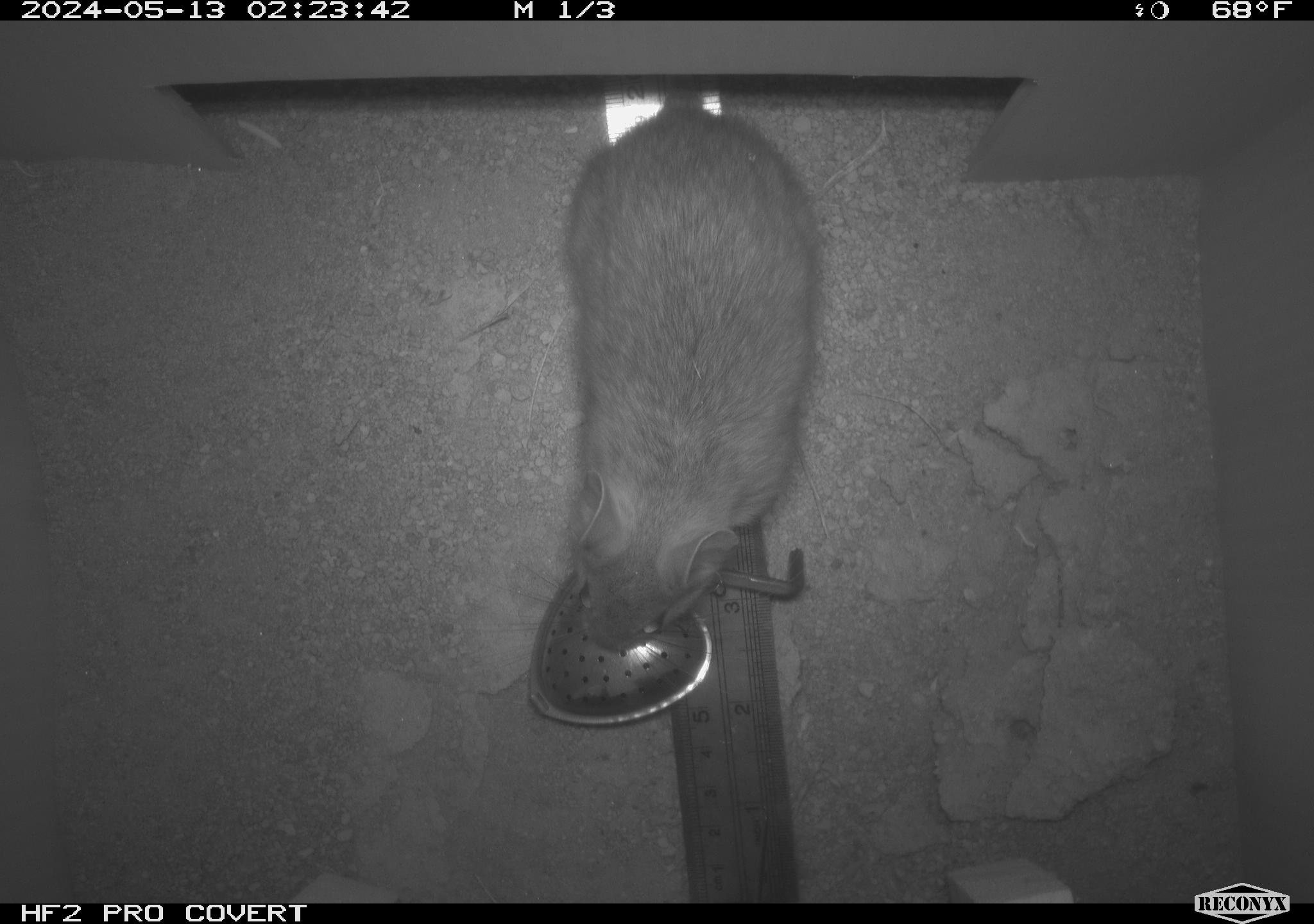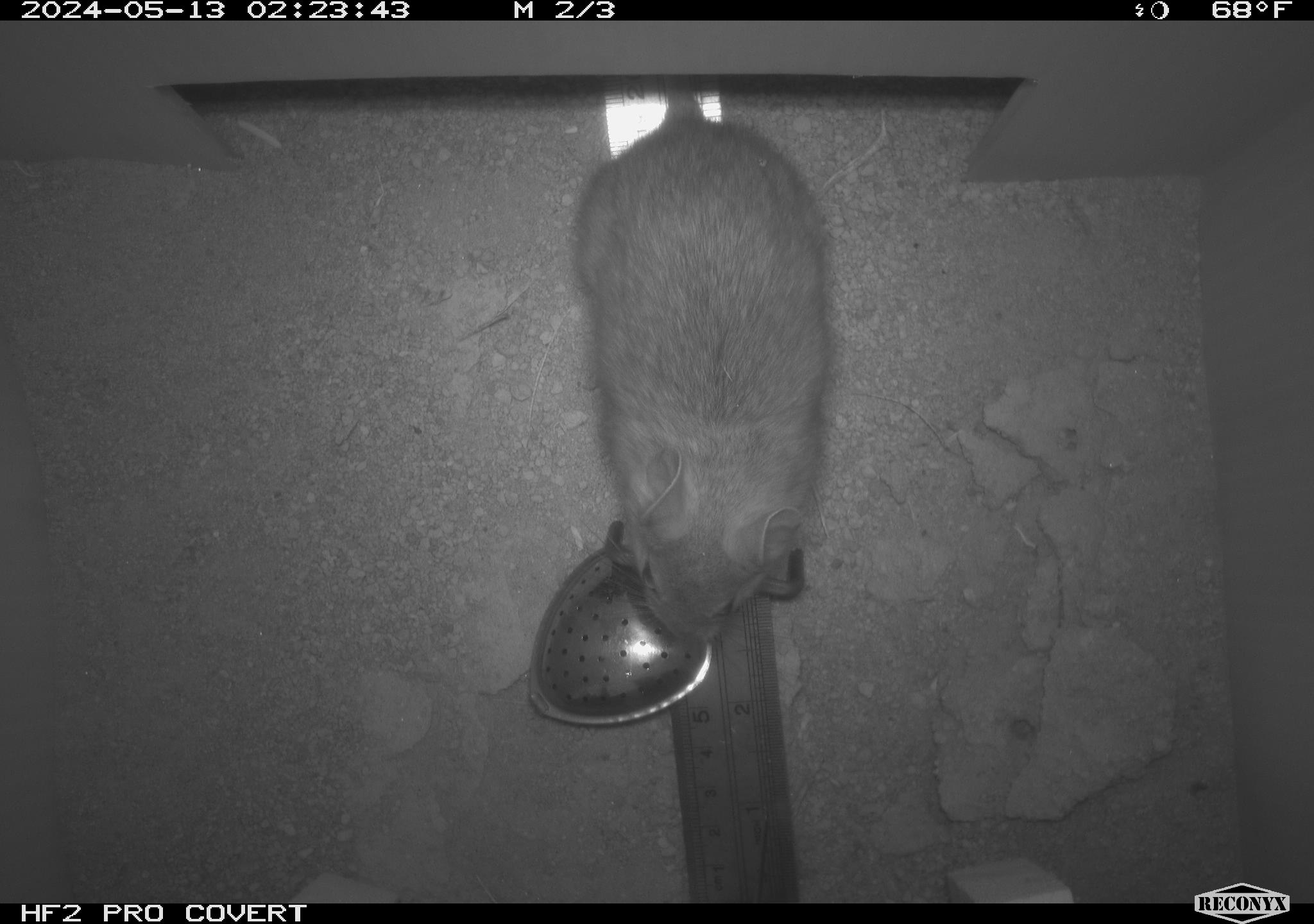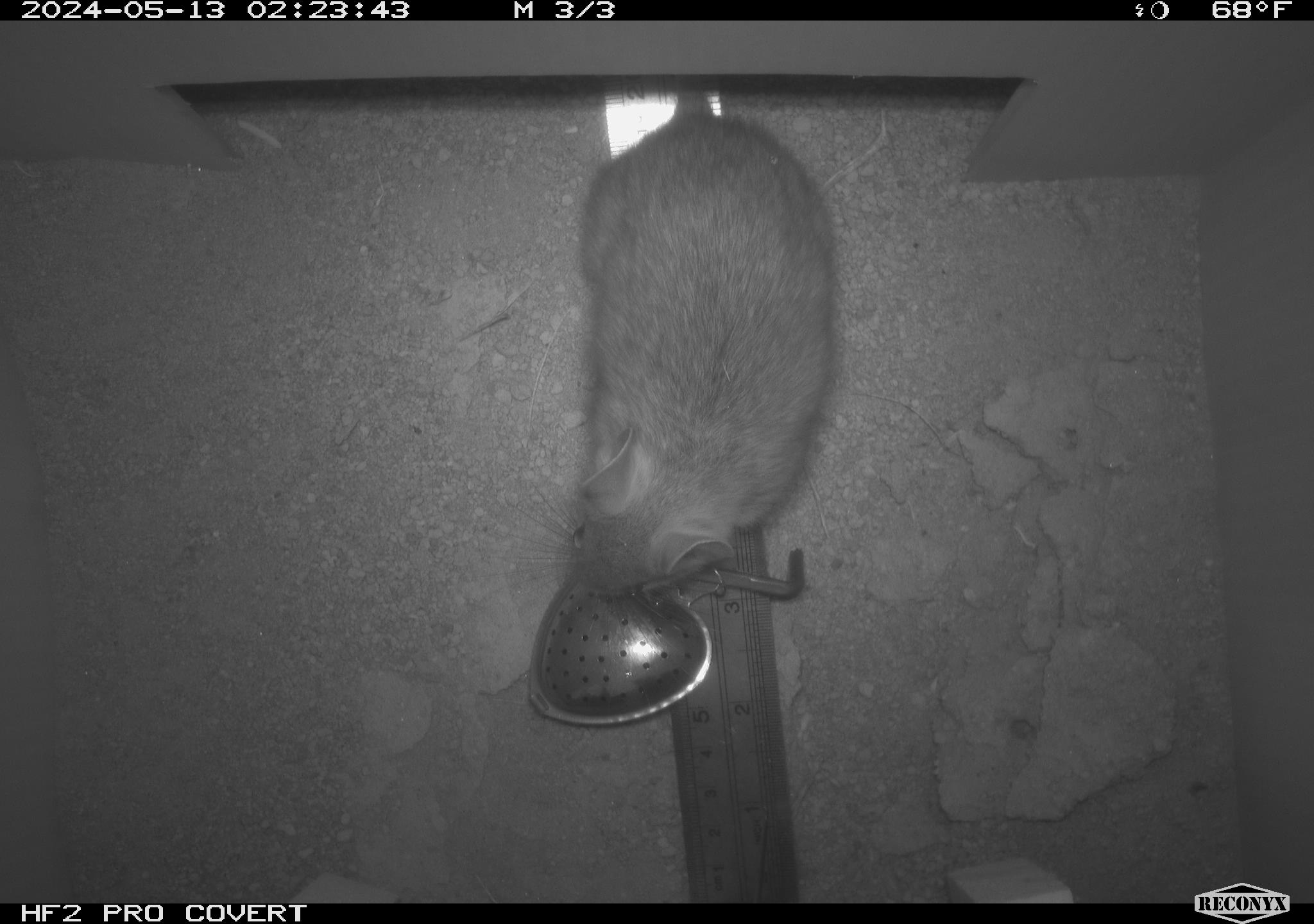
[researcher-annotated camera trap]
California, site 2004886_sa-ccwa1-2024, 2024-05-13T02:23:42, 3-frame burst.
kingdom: Animalia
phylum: Chordata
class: Mammalia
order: Rodentia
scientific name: Rodentia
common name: woodrat or rat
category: woodrat or rat species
Woodrat or rat species (woodrat or rat) (Rodentia).